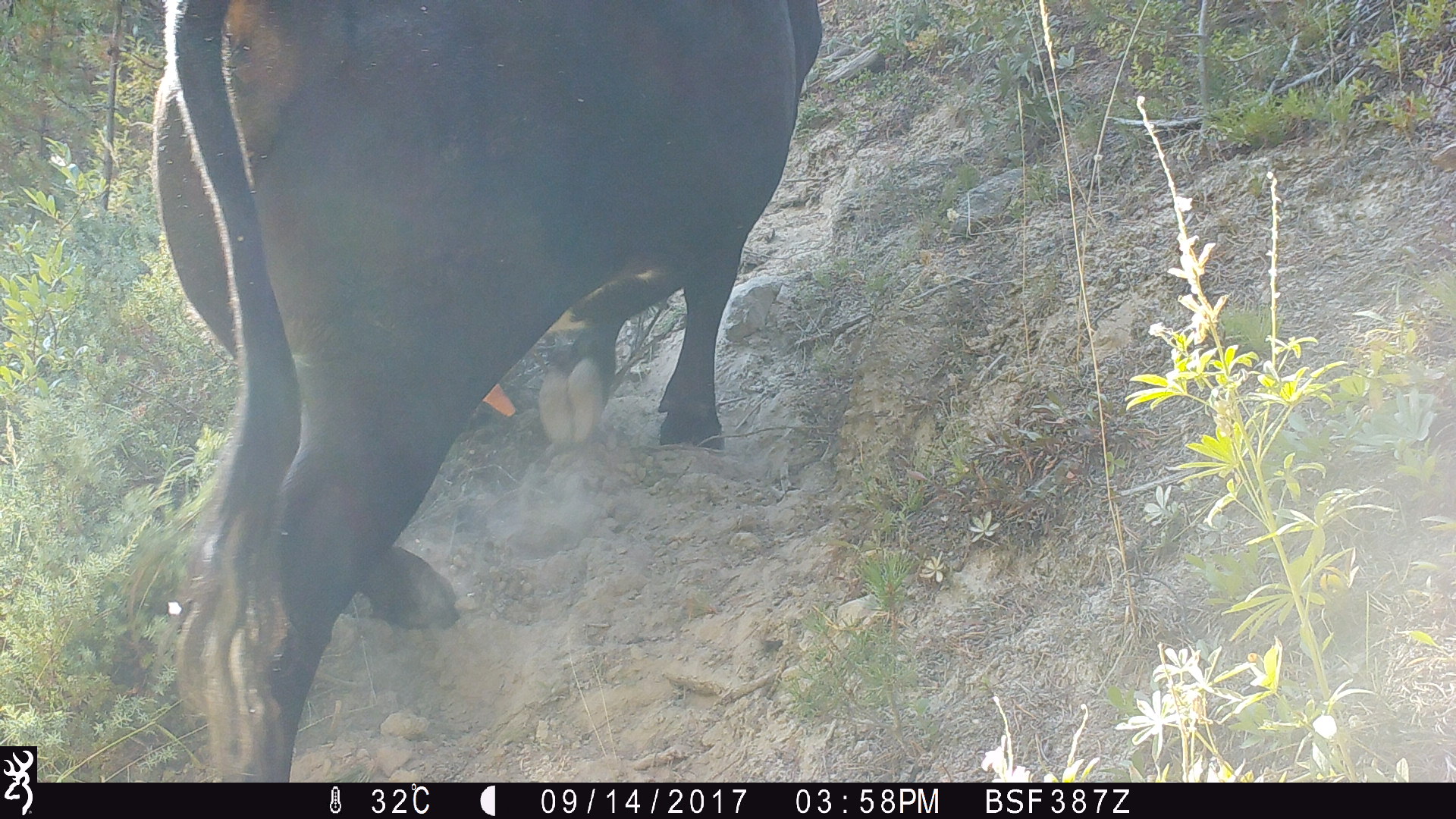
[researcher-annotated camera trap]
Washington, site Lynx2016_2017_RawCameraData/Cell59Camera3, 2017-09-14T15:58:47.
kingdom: Animalia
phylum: Chordata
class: Mammalia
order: Artiodactyla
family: Bovidae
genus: Bos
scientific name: Bos taurus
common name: domestic cattle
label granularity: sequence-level